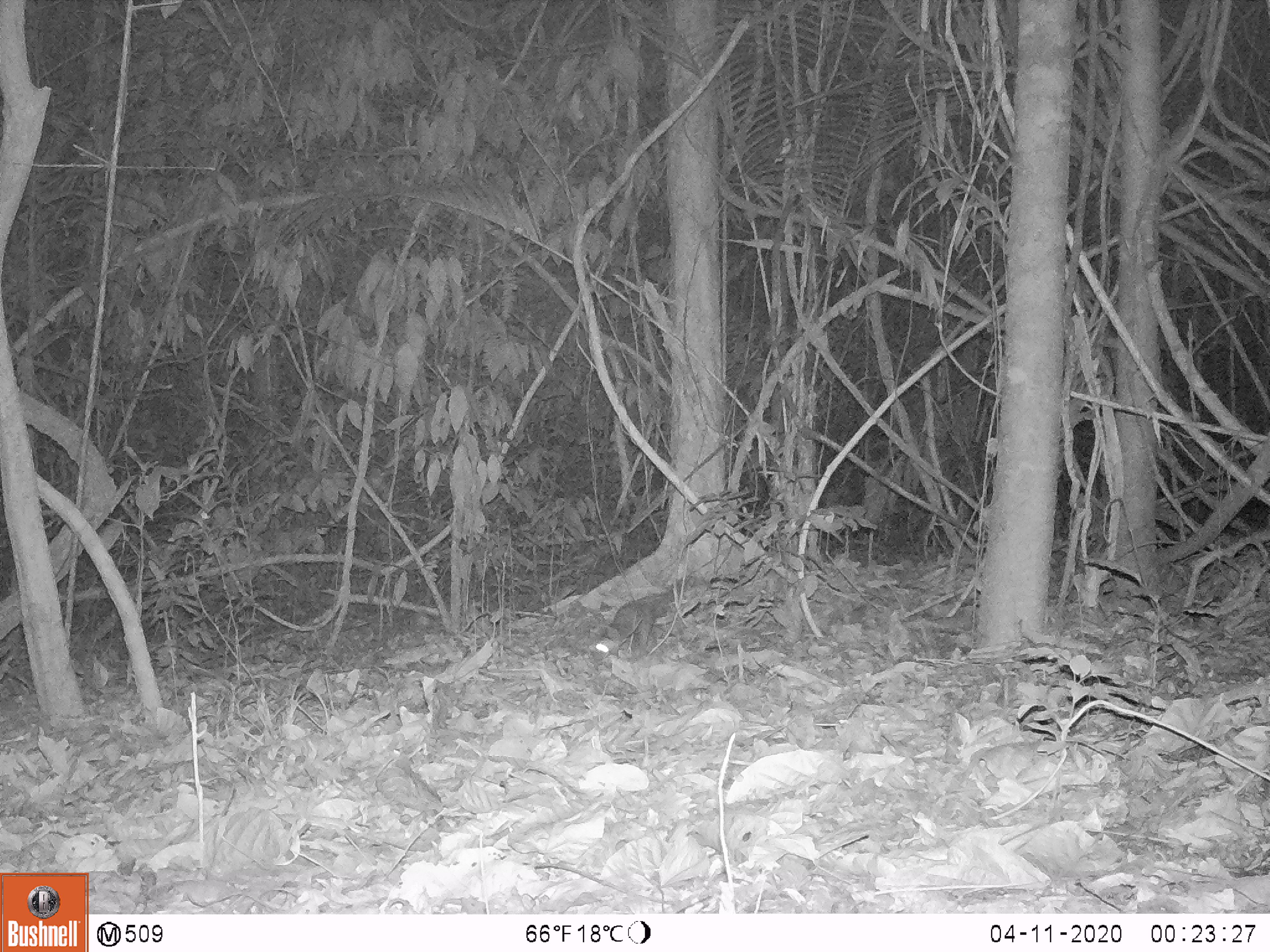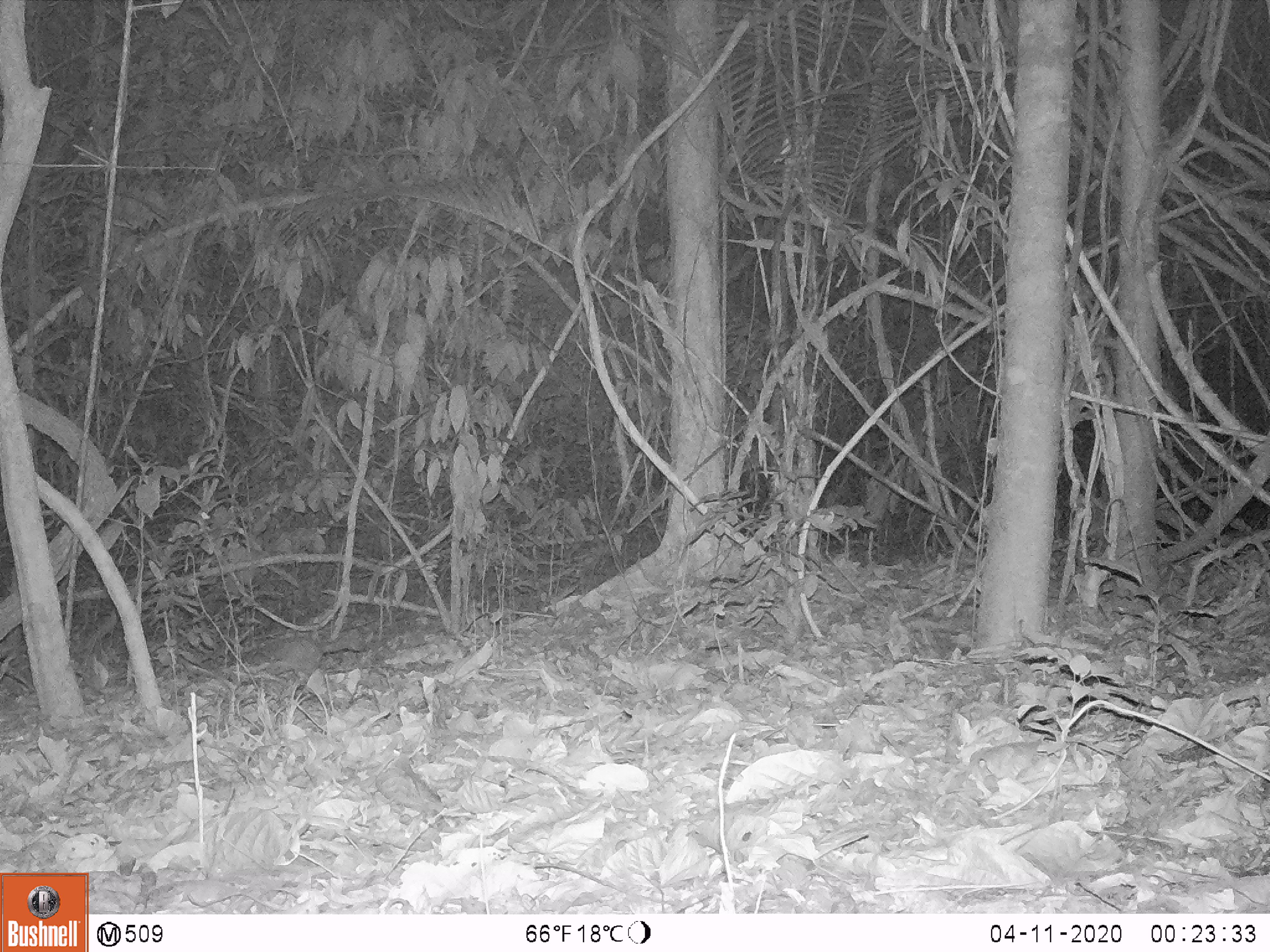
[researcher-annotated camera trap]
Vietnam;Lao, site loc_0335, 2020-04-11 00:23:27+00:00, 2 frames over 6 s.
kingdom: Animalia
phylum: Chordata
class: Mammalia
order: Carnivora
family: Mustelidae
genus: Melogale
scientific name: Melogale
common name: ferret badger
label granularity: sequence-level